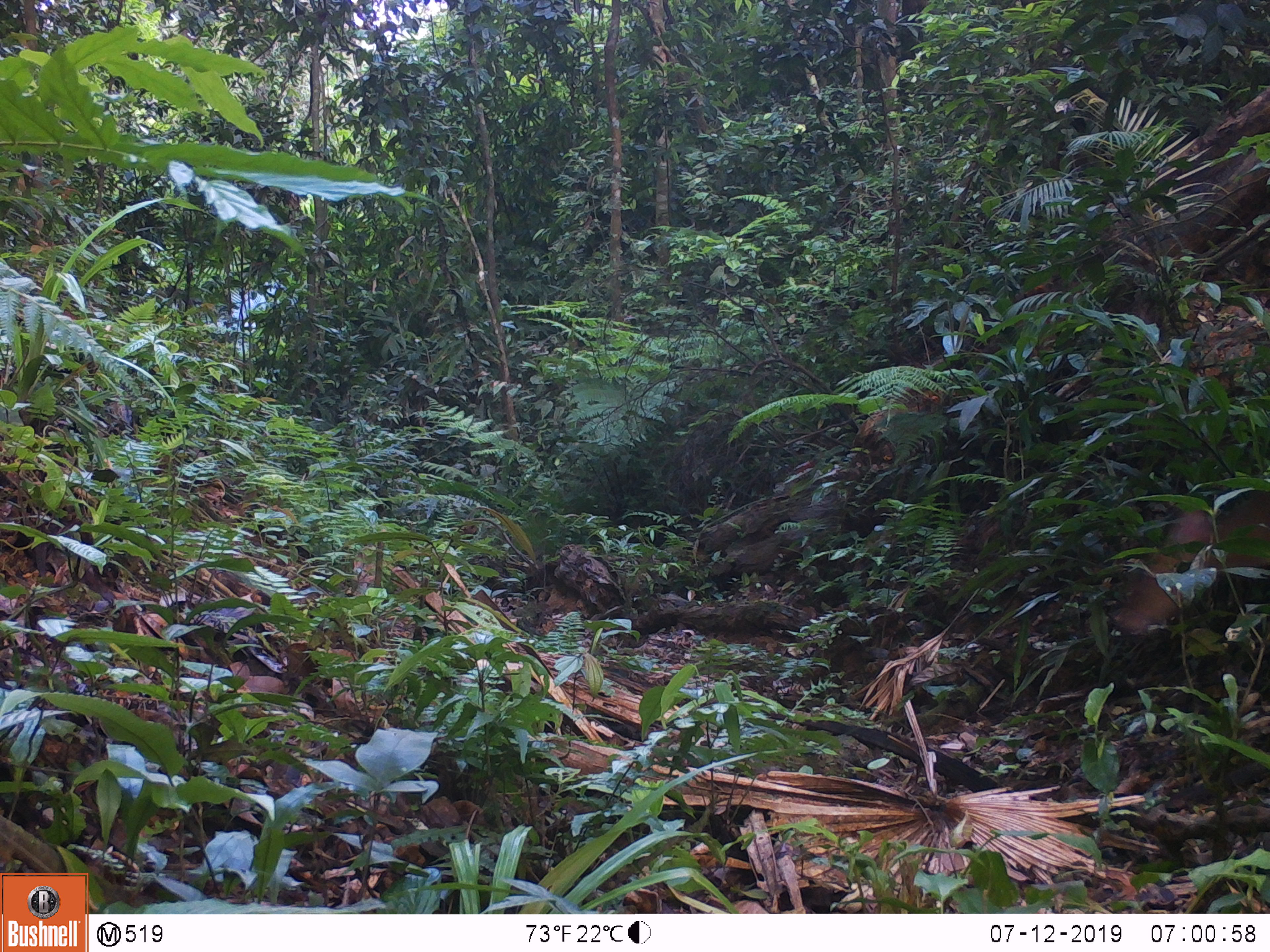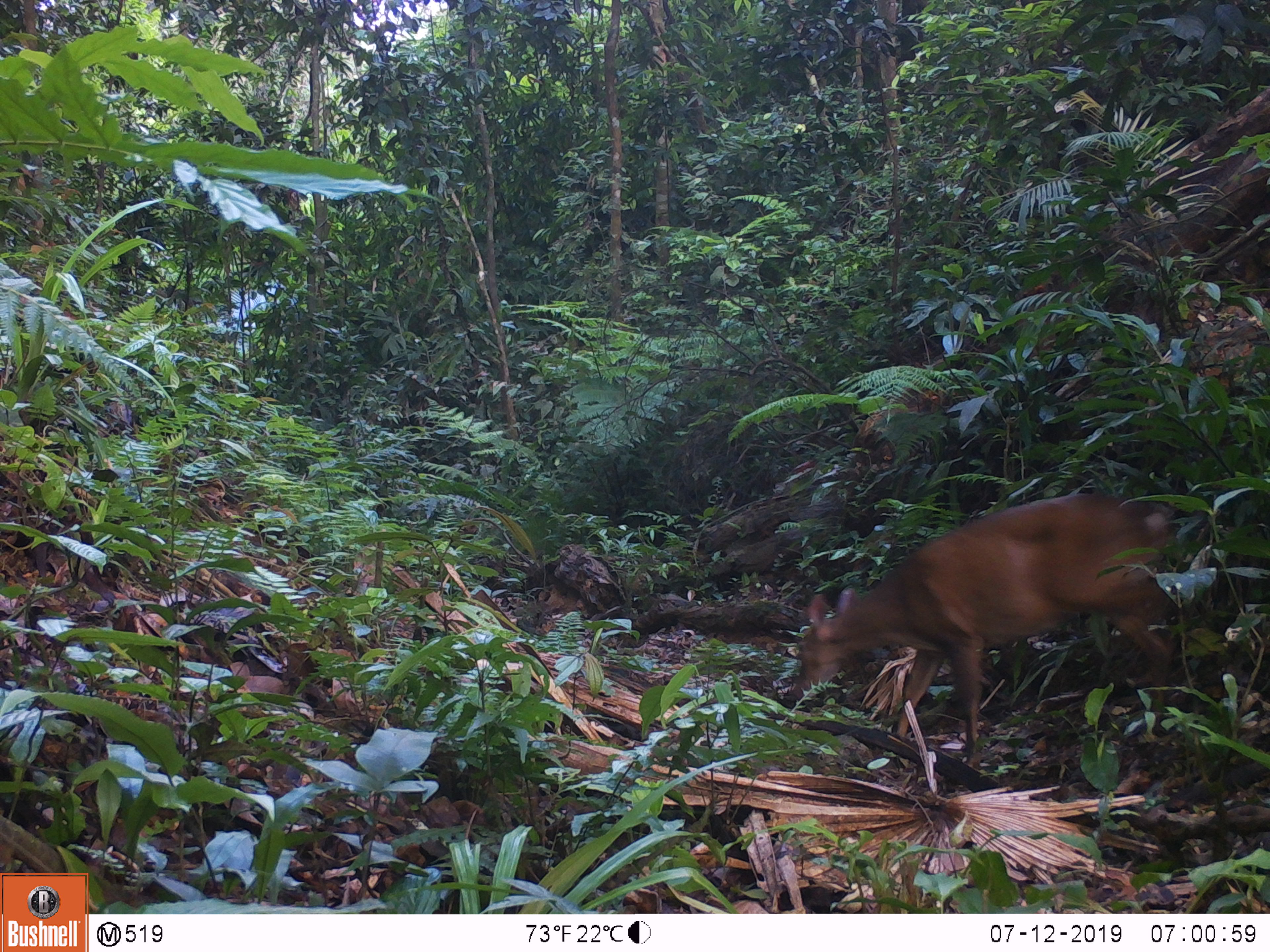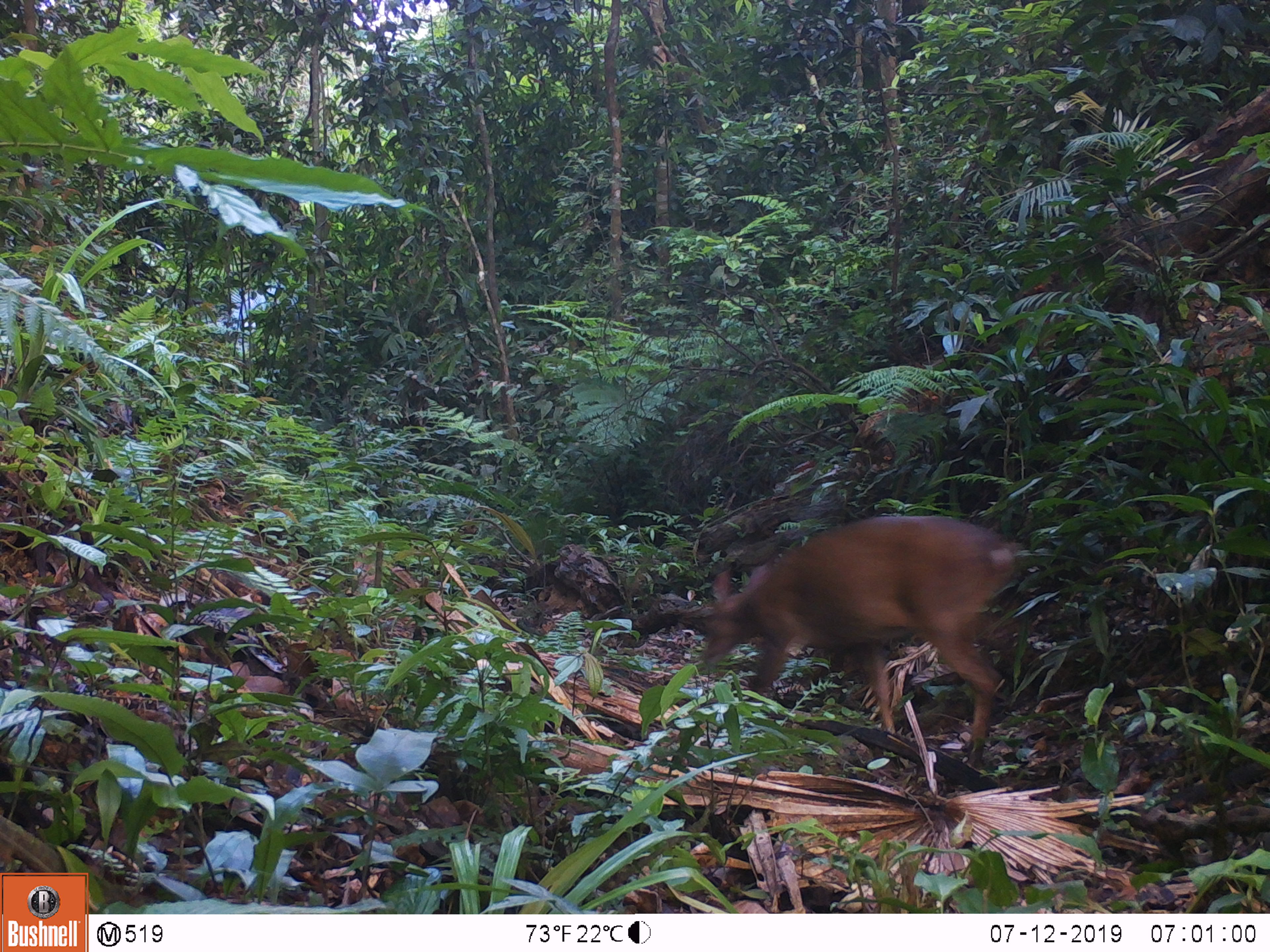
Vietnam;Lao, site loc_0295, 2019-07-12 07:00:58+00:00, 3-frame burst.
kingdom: Animalia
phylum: Chordata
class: Mammalia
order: Artiodactyla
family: Cervidae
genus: Muntiacus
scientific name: Muntiacus vuquangensis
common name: large-antlered muntjac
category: large antlered muntjac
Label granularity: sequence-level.